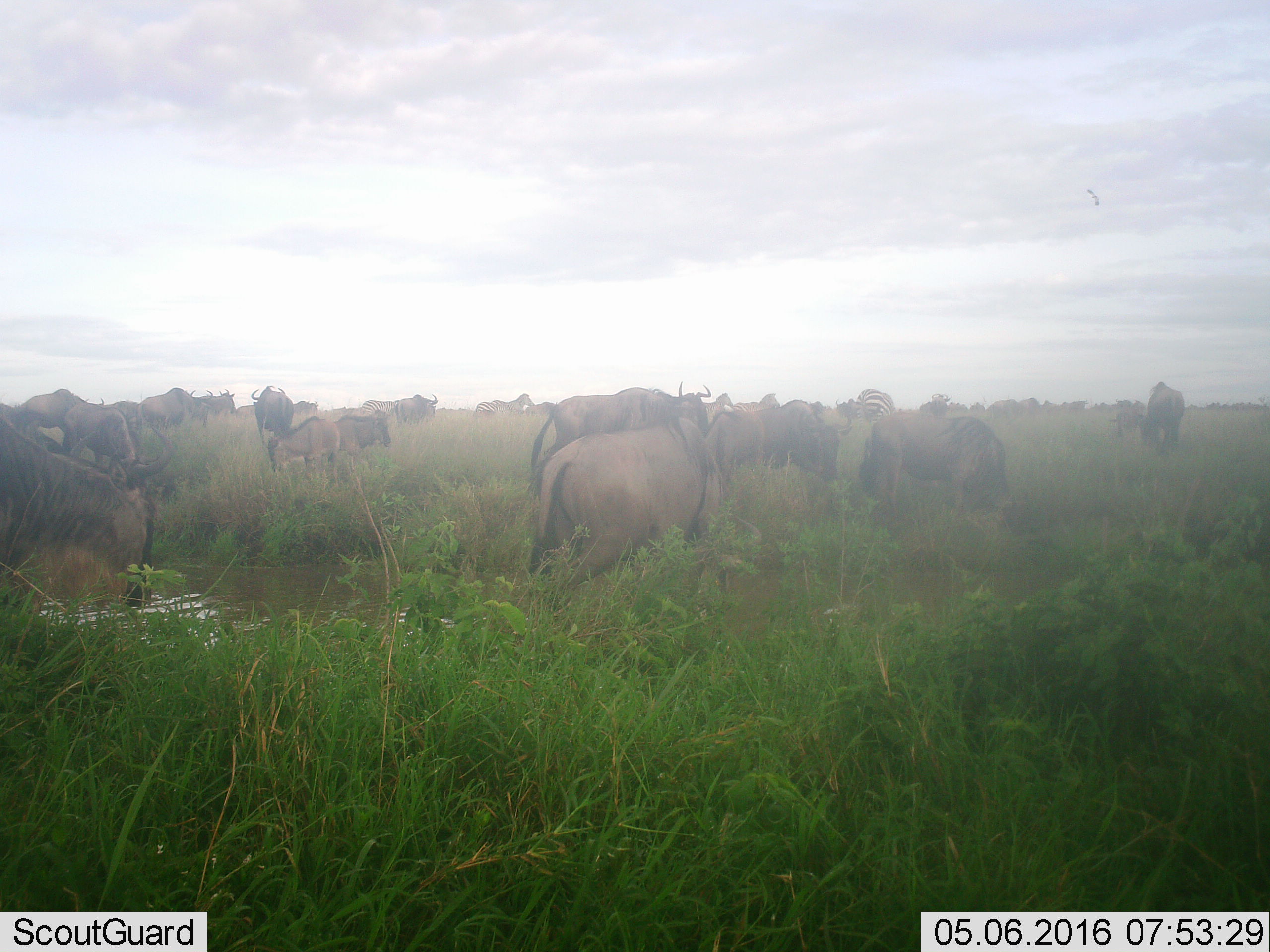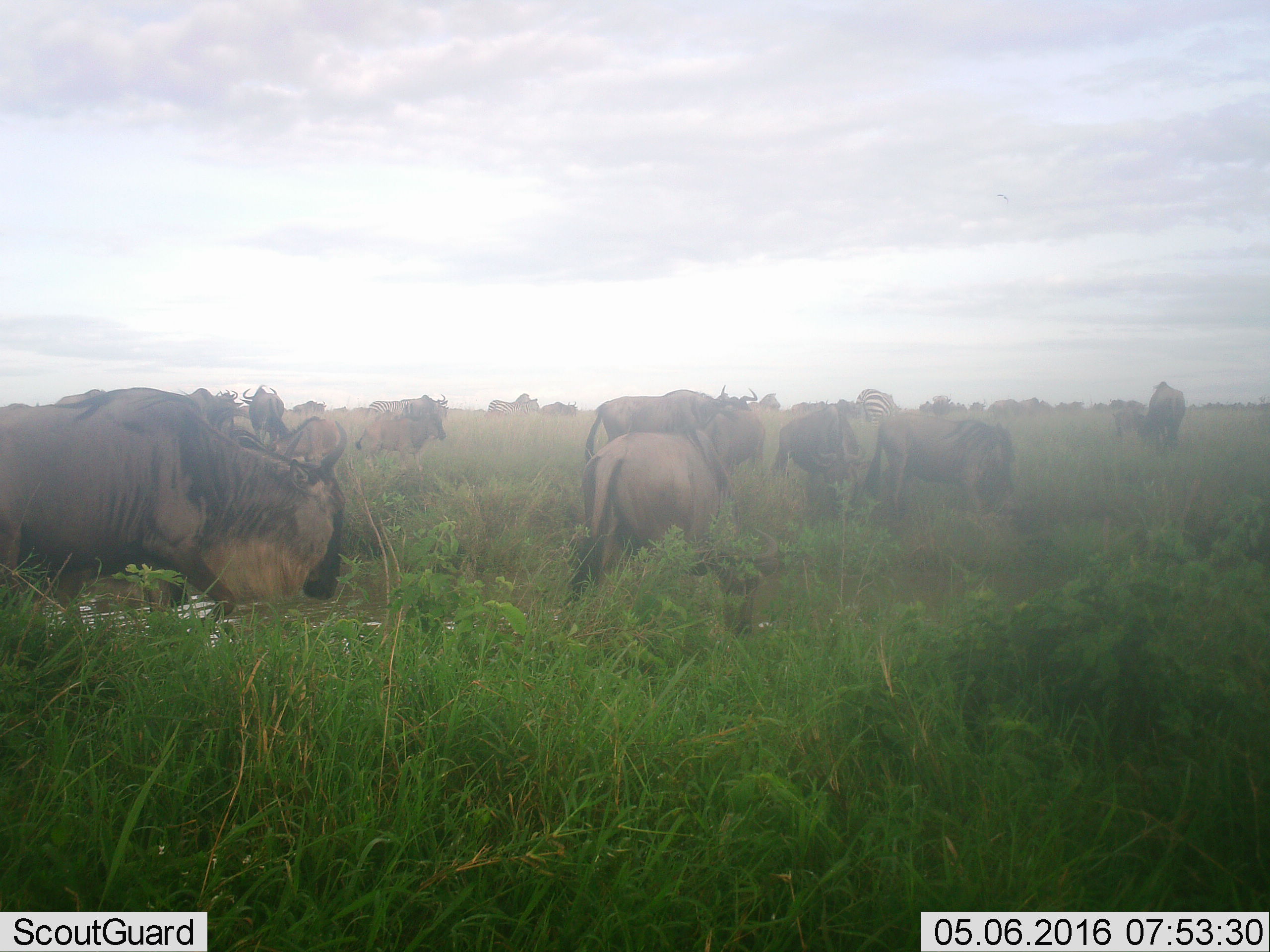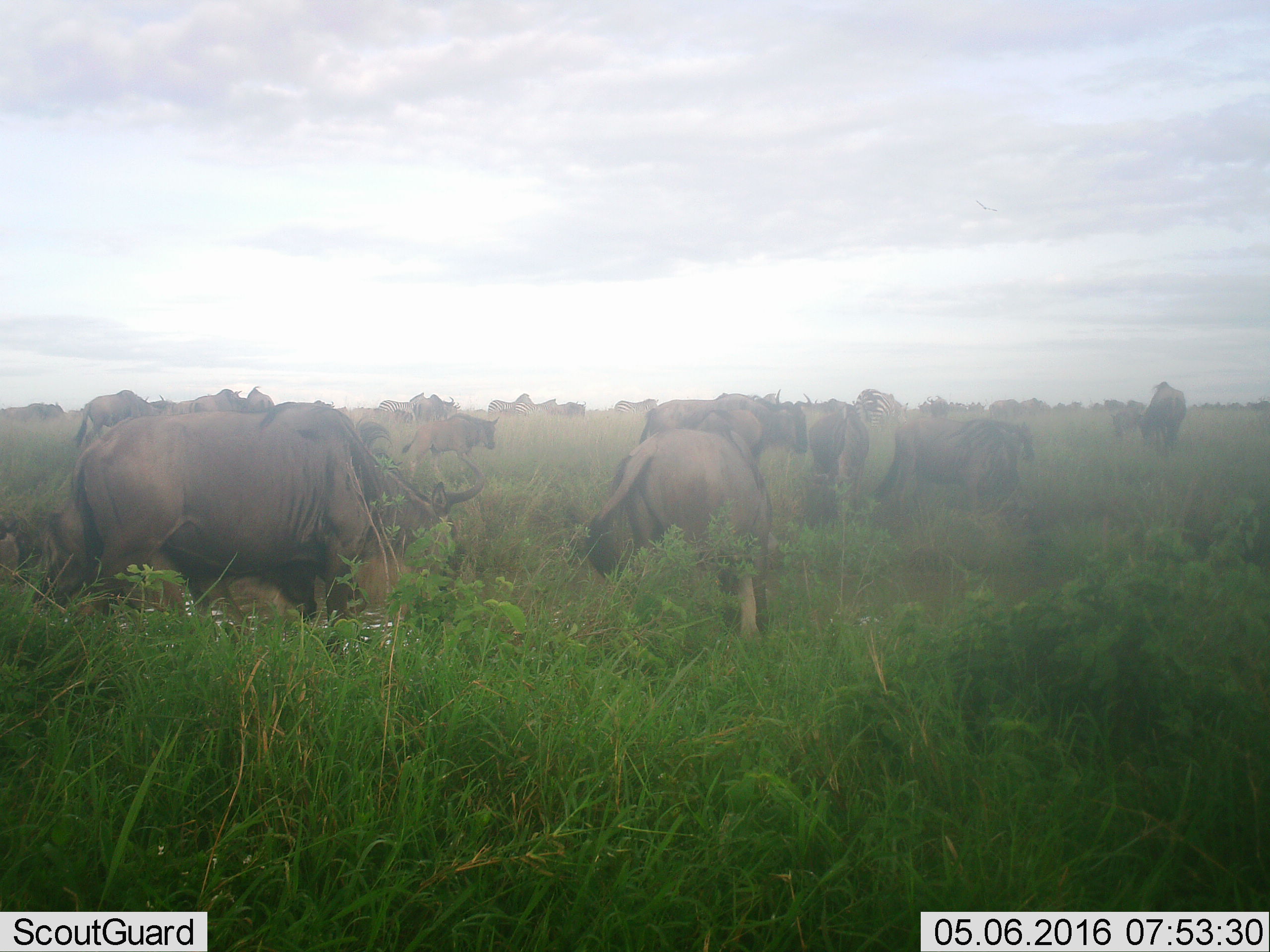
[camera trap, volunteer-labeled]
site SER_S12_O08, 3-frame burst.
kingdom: Animalia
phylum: Chordata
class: Mammalia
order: Artiodactyla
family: Bovidae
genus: Connochaetes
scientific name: Connochaetes taurinus taurinus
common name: blue wildebeest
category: wildebeestblue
Wildebeestblue (blue wildebeest) (Connochaetes taurinus taurinus), count 11-50. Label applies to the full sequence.